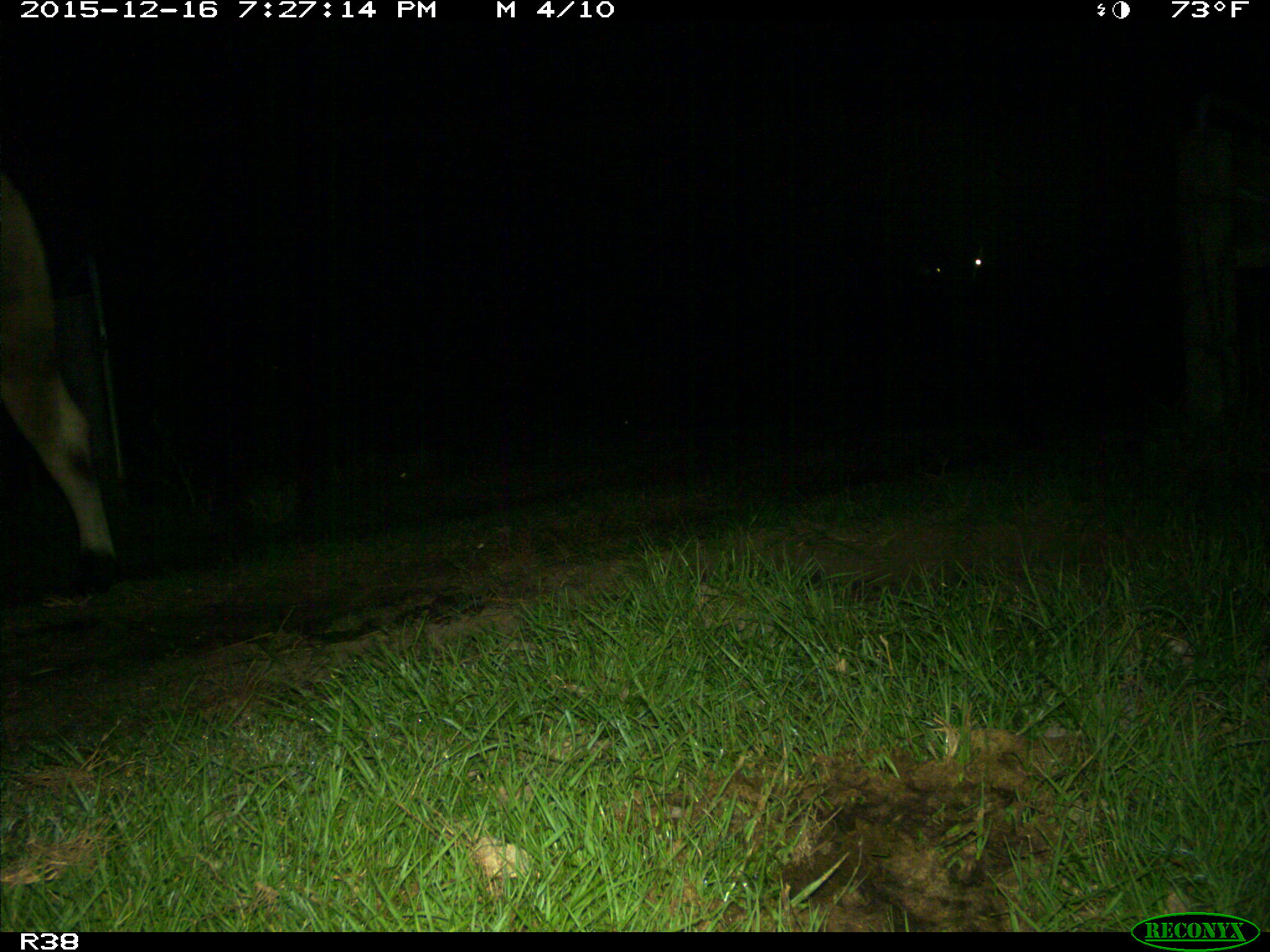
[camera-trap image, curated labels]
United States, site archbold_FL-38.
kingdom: Animalia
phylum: Chordata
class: Mammalia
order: Artiodactyla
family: Bovidae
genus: Bos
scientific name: Bos taurus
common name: domestic cow